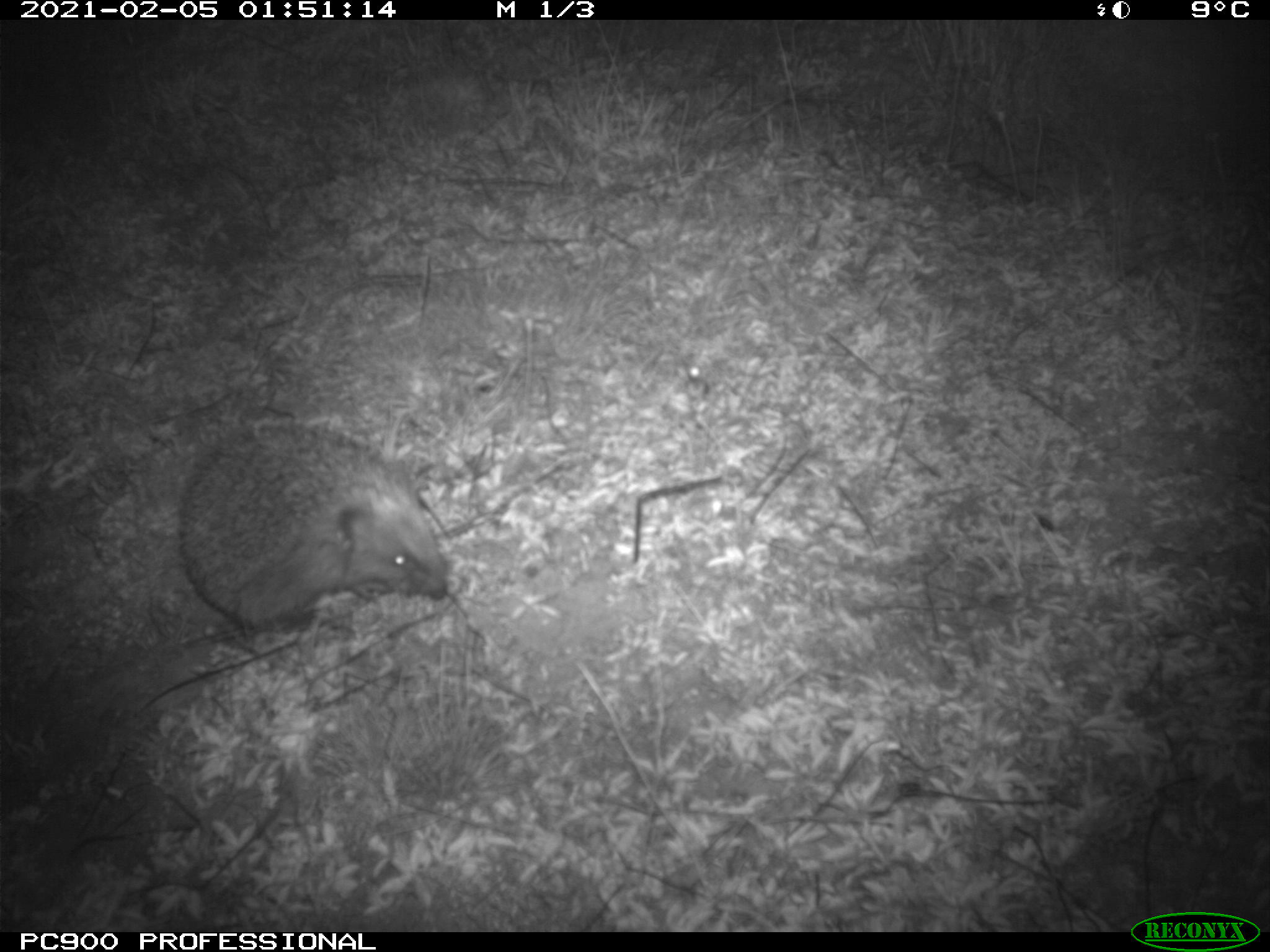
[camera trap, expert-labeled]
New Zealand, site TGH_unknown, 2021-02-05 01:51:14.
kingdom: Animalia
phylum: Chordata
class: Mammalia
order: Eulipotyphla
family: Erinaceidae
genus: Erinaceus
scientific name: Erinaceus europaeus europaeus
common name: european hedgehog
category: hedgehog